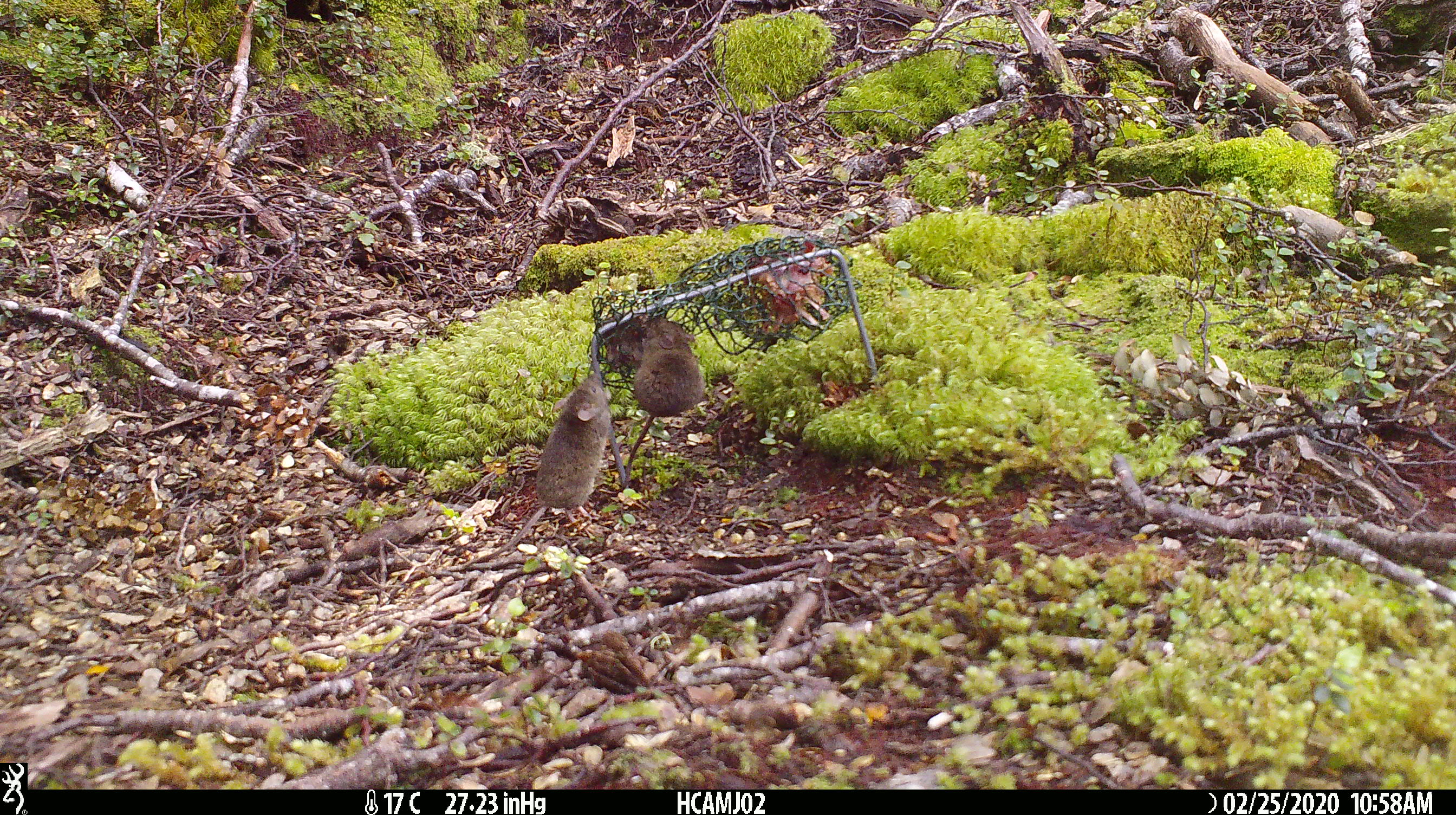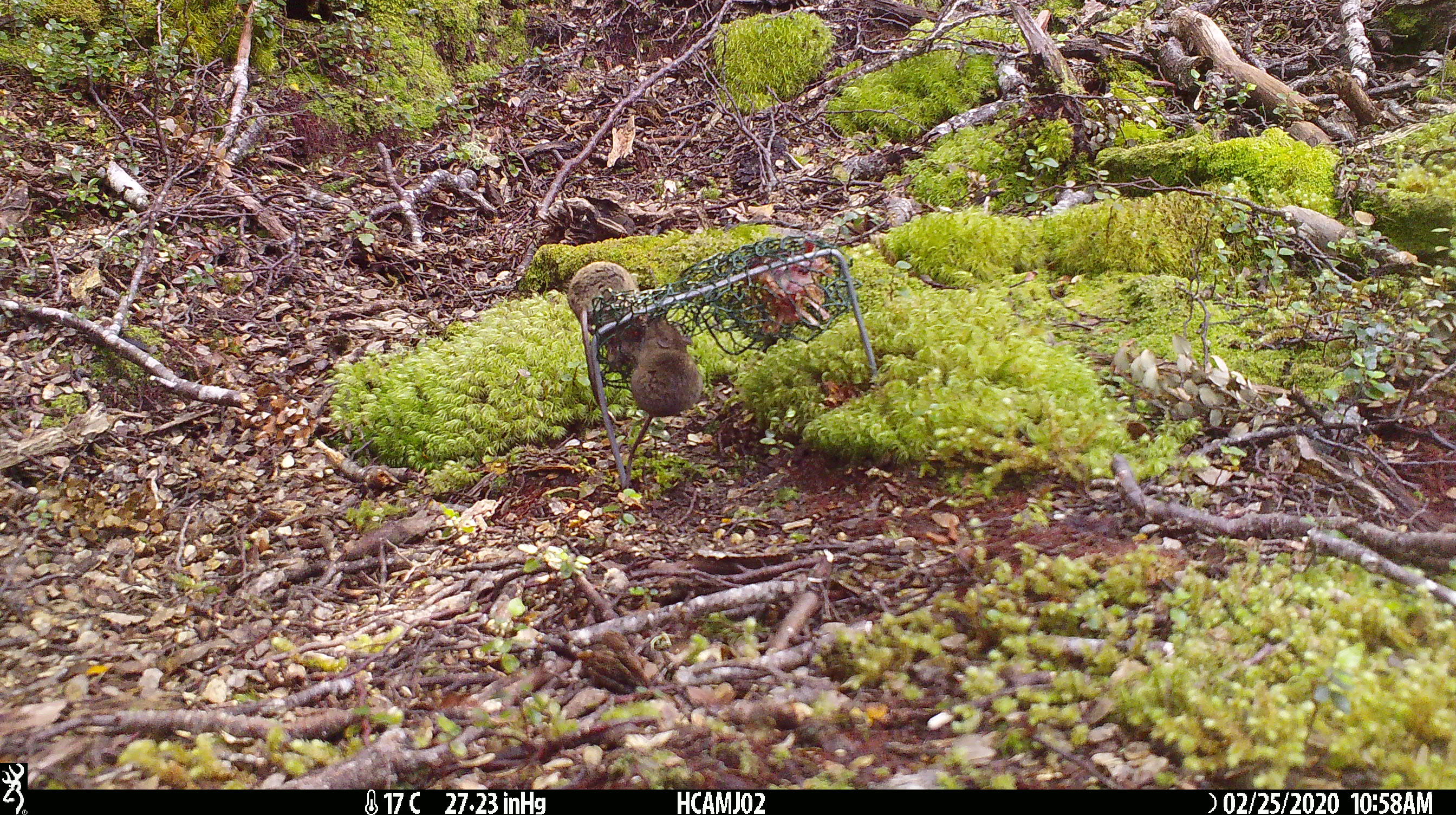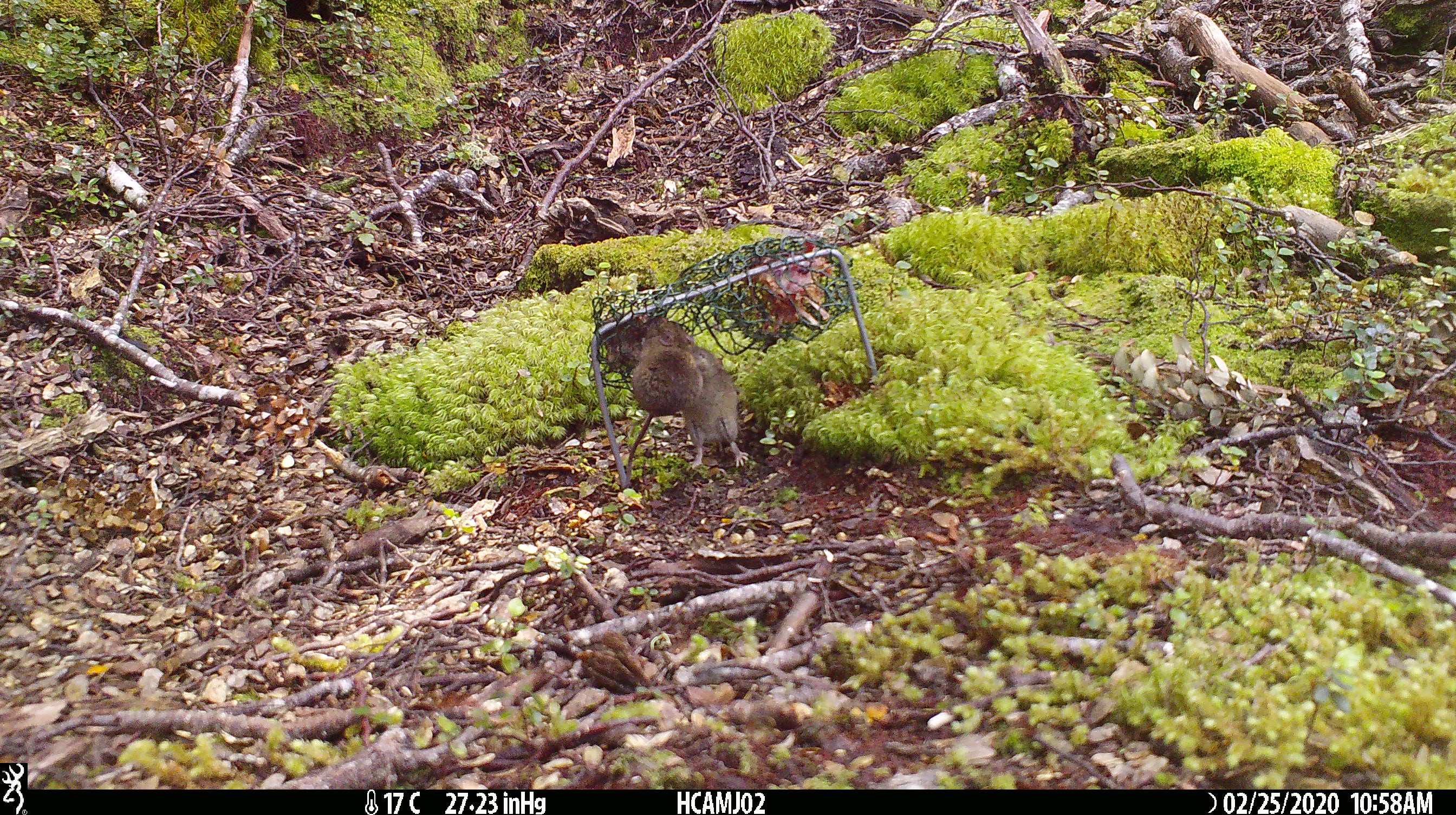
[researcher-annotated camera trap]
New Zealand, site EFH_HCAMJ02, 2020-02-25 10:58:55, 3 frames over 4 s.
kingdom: Animalia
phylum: Chordata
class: Mammalia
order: Rodentia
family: Muridae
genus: Mus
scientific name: Mus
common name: mouse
Mouse (Mus).